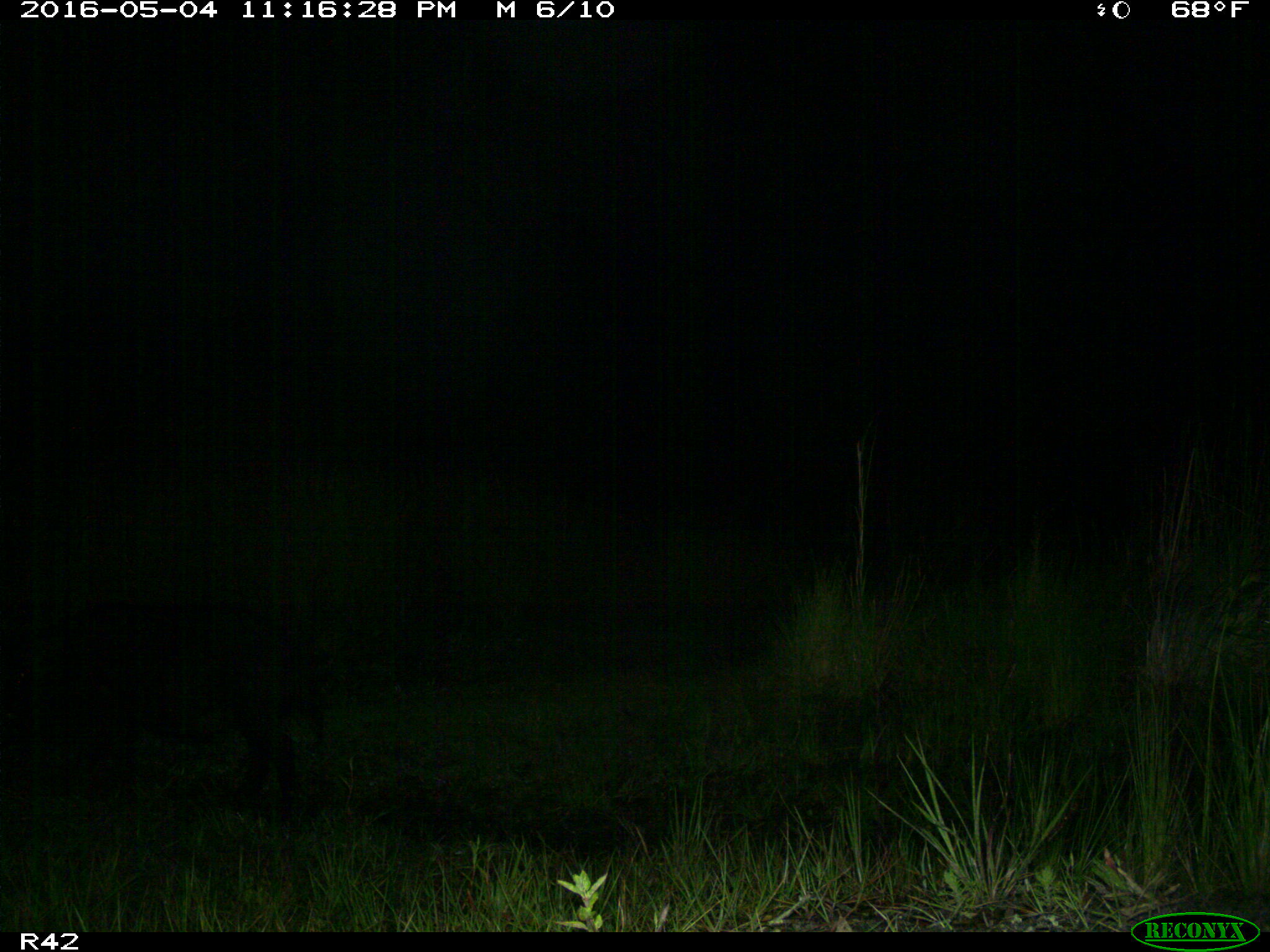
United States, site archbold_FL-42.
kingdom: Animalia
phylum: Chordata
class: Mammalia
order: Artiodactyla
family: Suidae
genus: Sus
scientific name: Sus scrofa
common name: wild boar